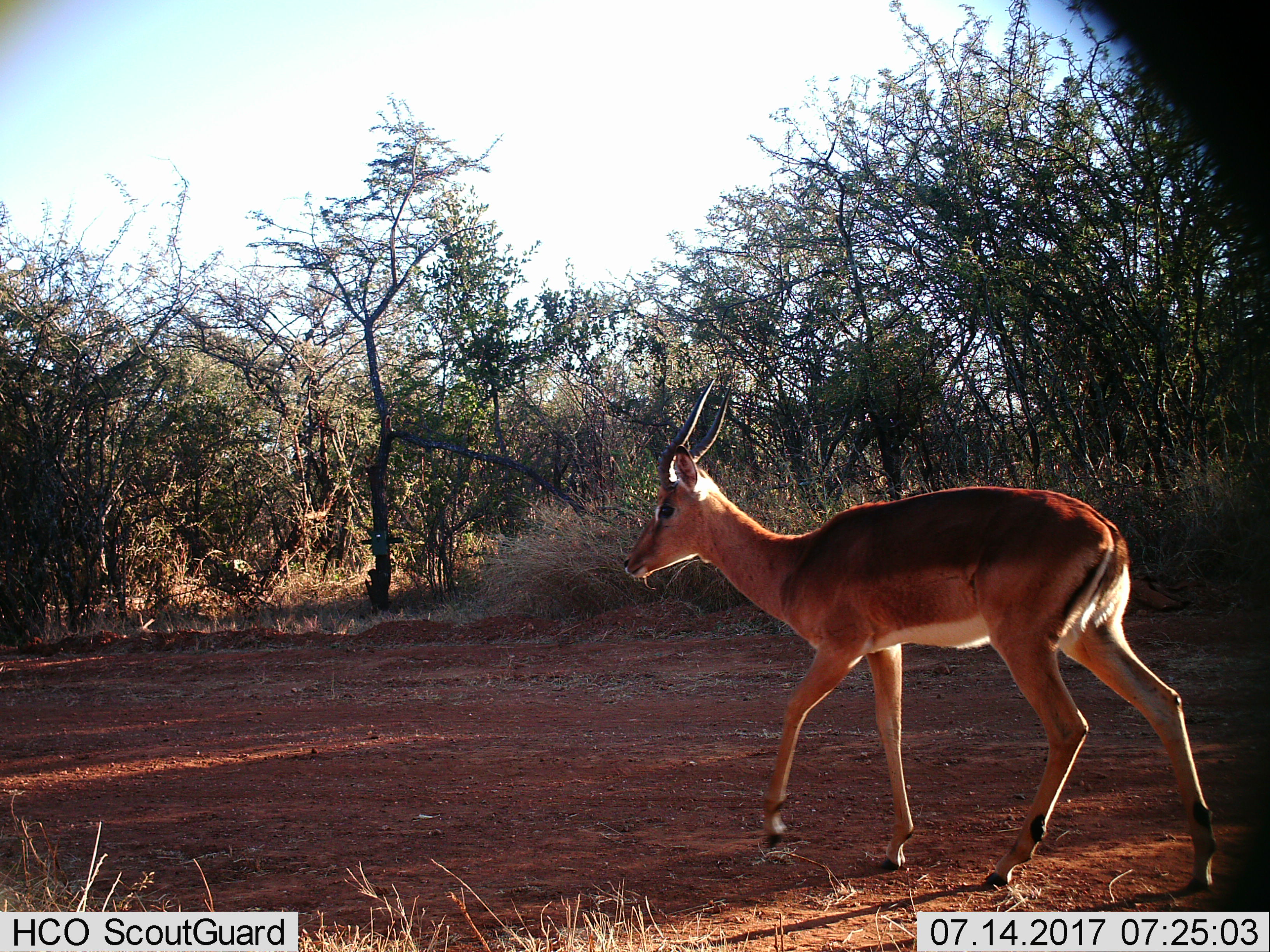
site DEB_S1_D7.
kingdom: Animalia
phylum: Chordata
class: Mammalia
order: Artiodactyla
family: Bovidae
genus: Aepyceros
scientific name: Aepyceros melampus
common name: impala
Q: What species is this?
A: Impala (Aepyceros melampus).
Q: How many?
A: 1.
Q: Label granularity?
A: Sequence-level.